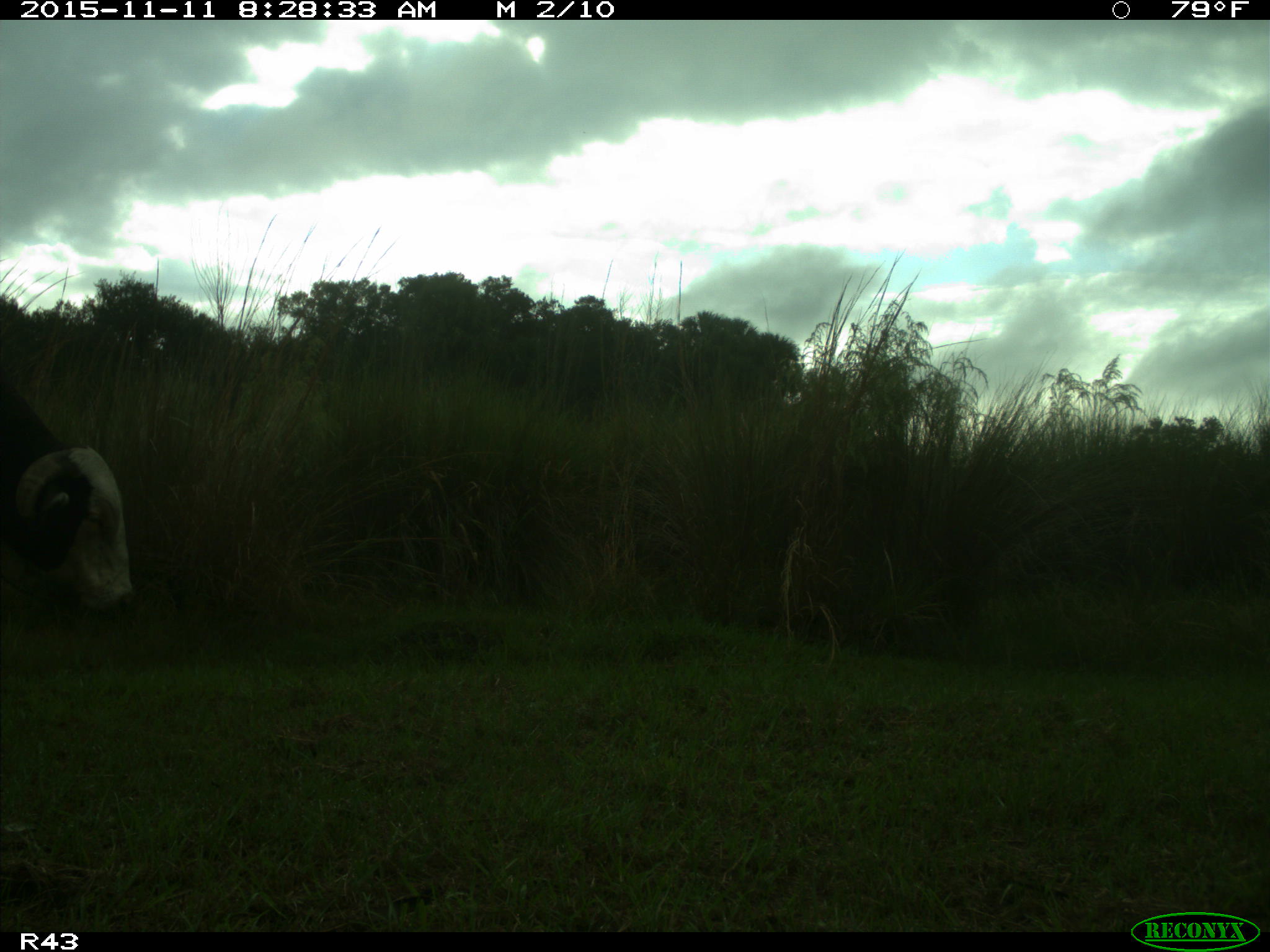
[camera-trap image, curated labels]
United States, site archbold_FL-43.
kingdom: Animalia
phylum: Chordata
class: Mammalia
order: Artiodactyla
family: Bovidae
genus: Bos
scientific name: Bos taurus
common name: domestic cow